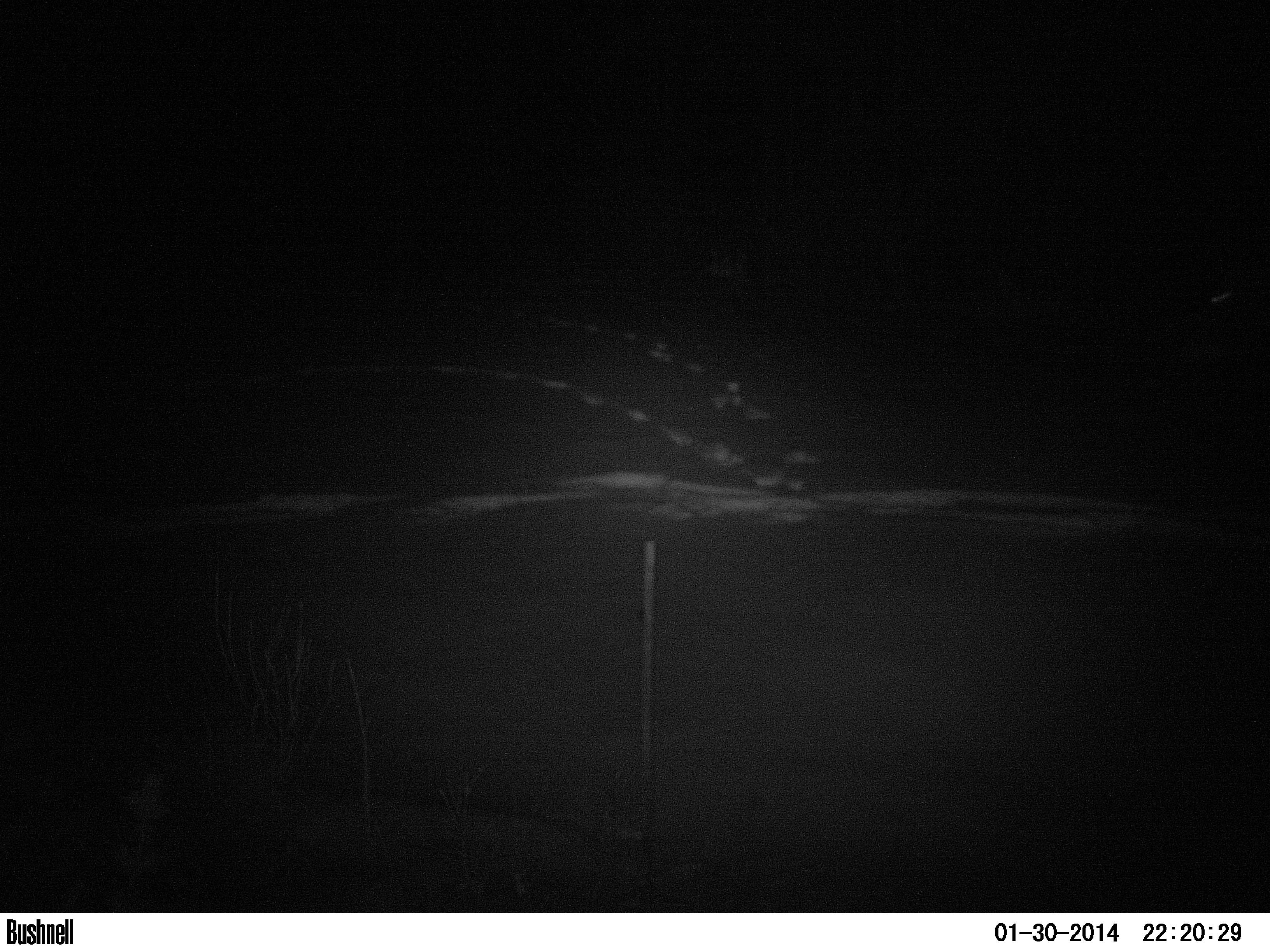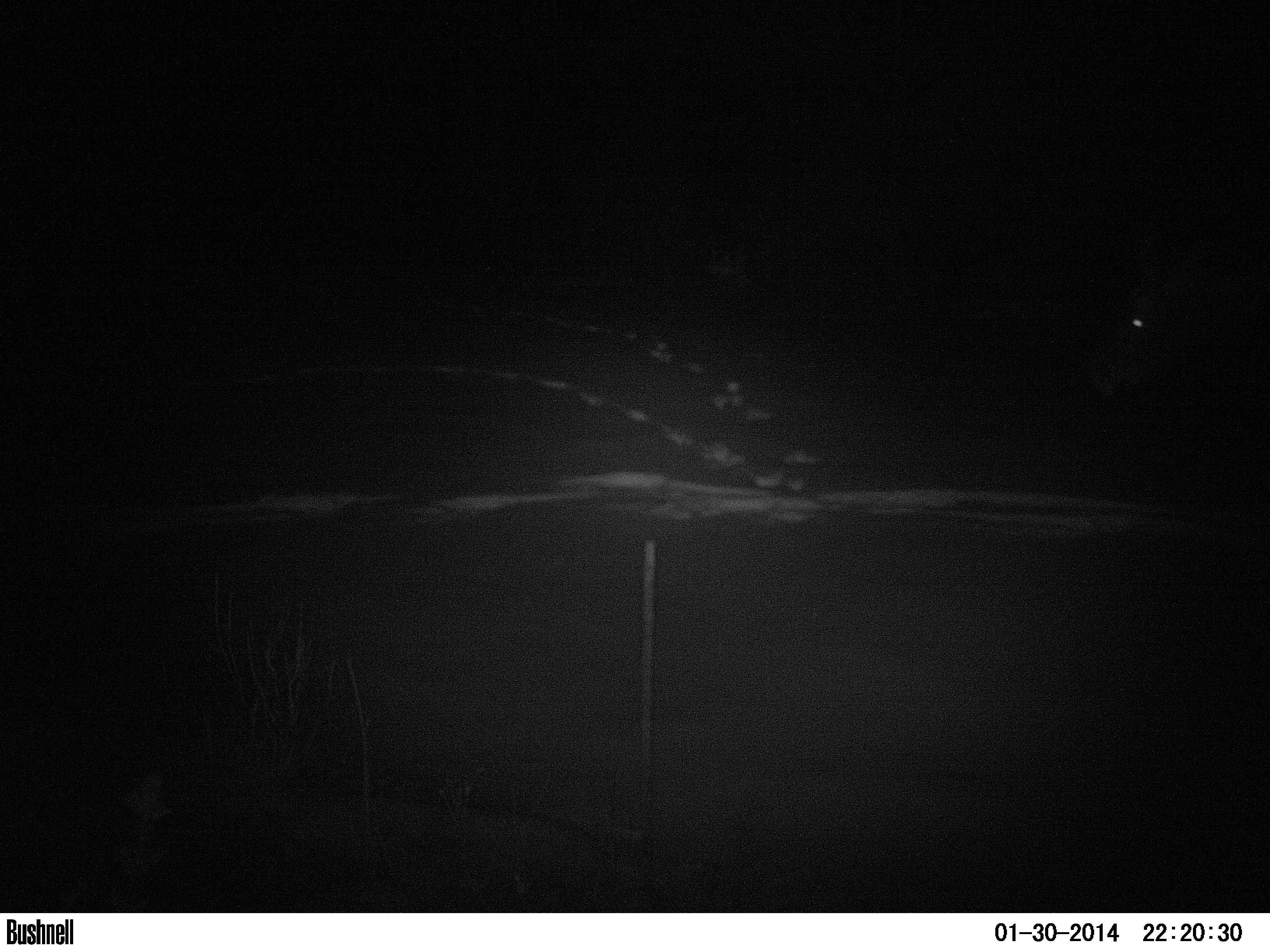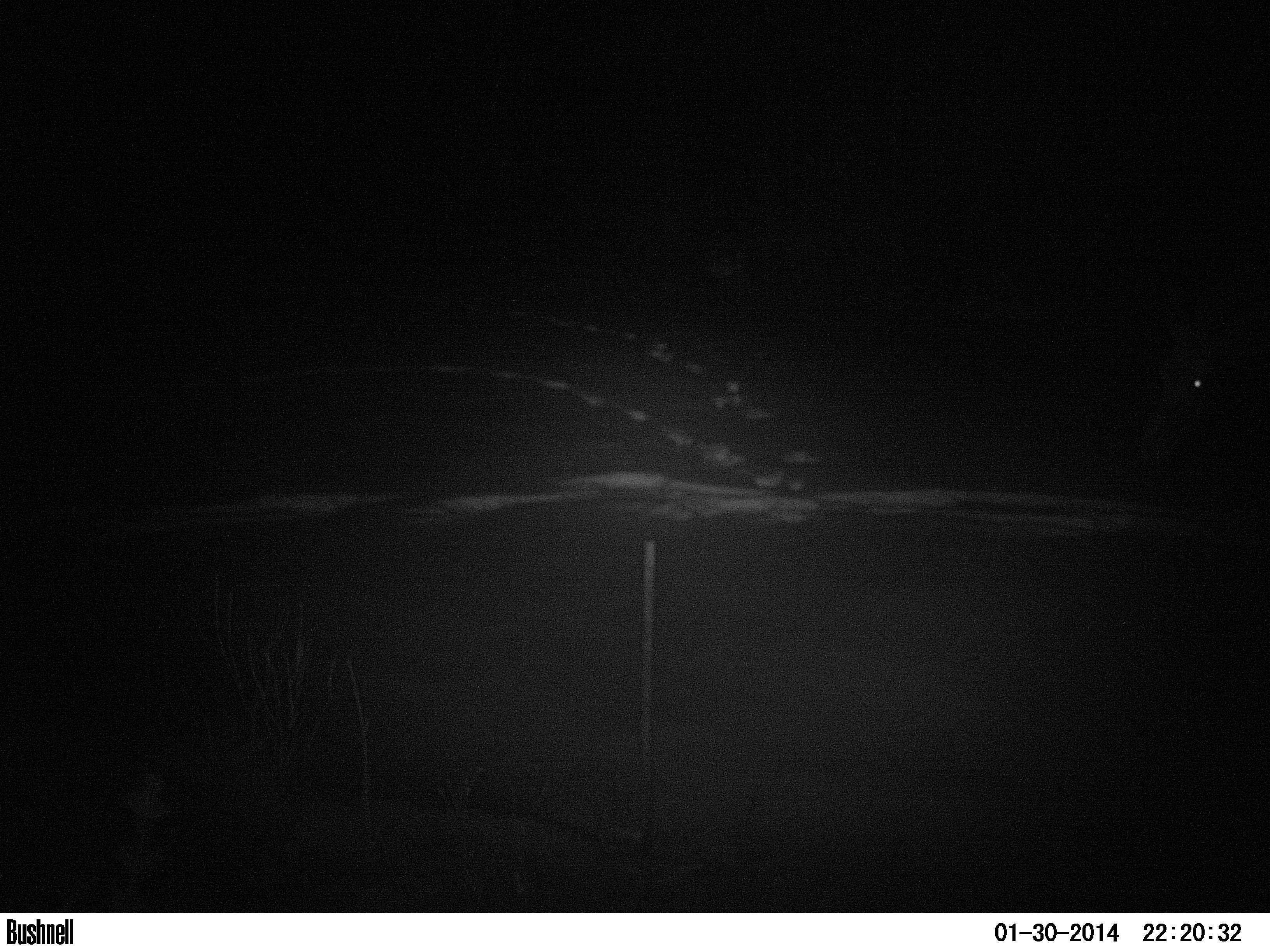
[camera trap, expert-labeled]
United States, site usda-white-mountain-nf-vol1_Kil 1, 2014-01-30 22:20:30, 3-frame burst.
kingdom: Animalia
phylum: Chordata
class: Mammalia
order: Artiodactyla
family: Cervidae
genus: Alces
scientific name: Alces alces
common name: moose